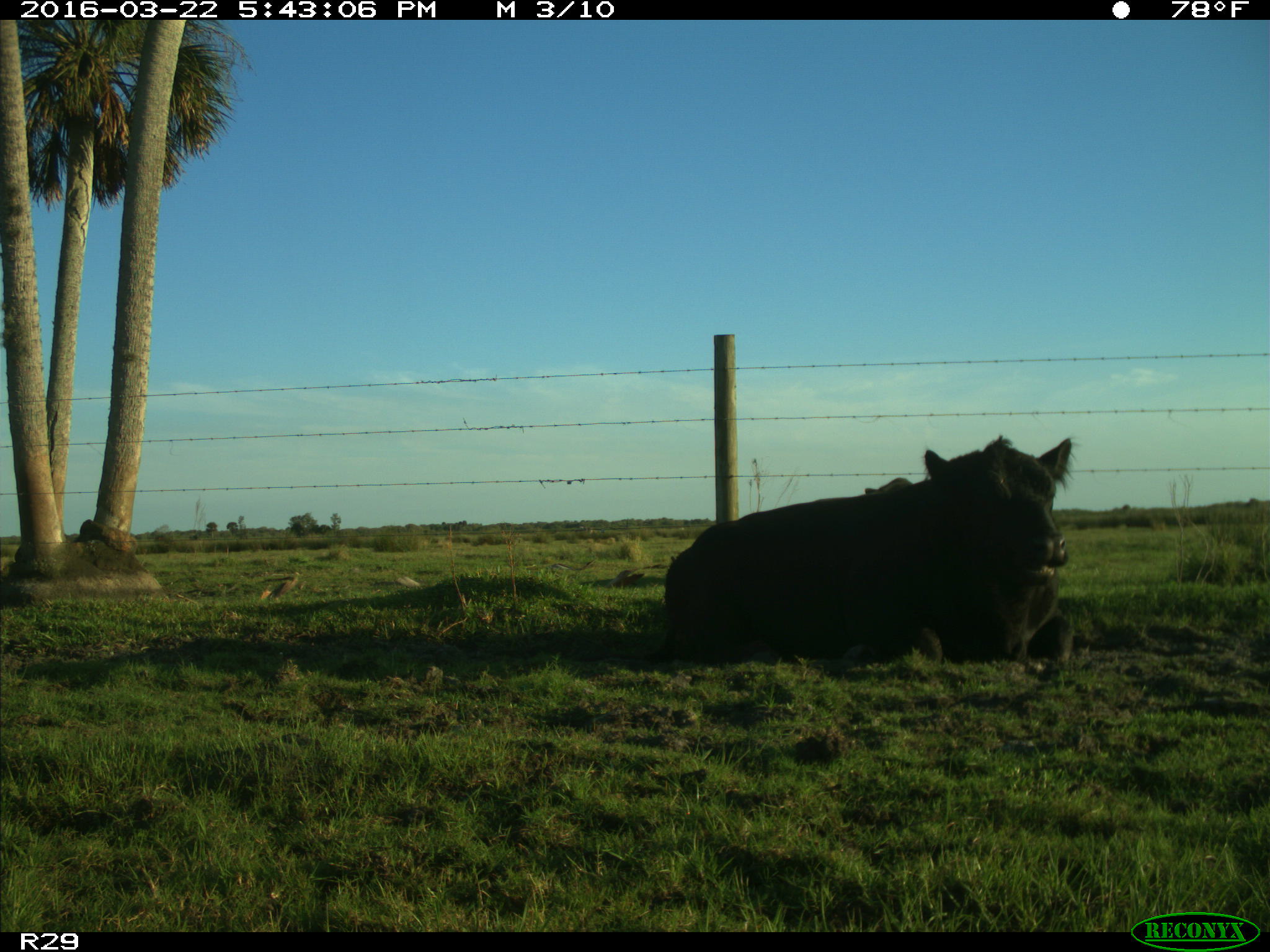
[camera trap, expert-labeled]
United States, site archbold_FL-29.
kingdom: Animalia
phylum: Chordata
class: Mammalia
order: Artiodactyla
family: Bovidae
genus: Bos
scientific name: Bos taurus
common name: domestic cow